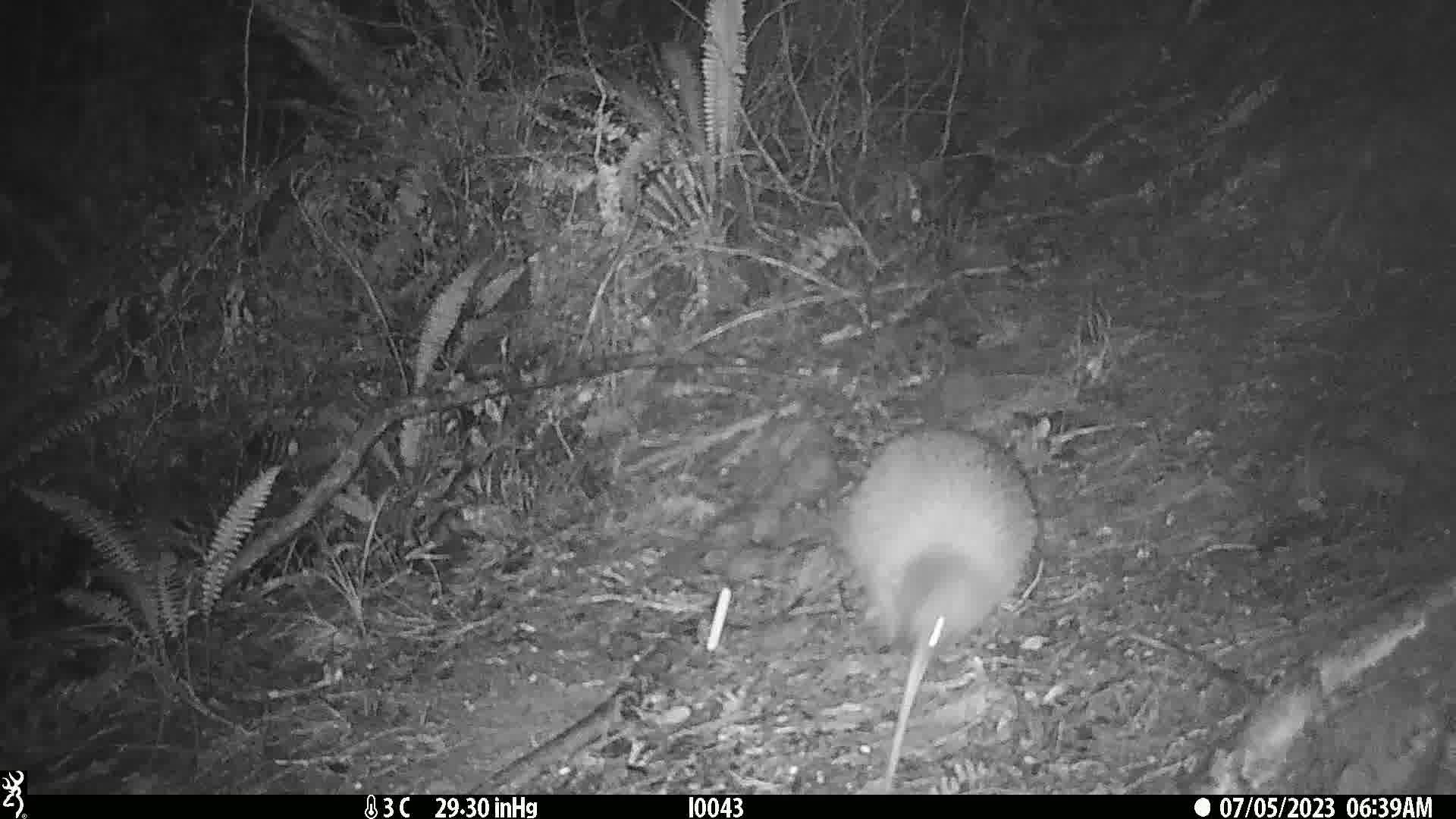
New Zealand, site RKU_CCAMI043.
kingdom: Animalia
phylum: Chordata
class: Aves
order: Apterygiformes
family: Apterygidae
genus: Apteryx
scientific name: Apteryx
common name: kiwi